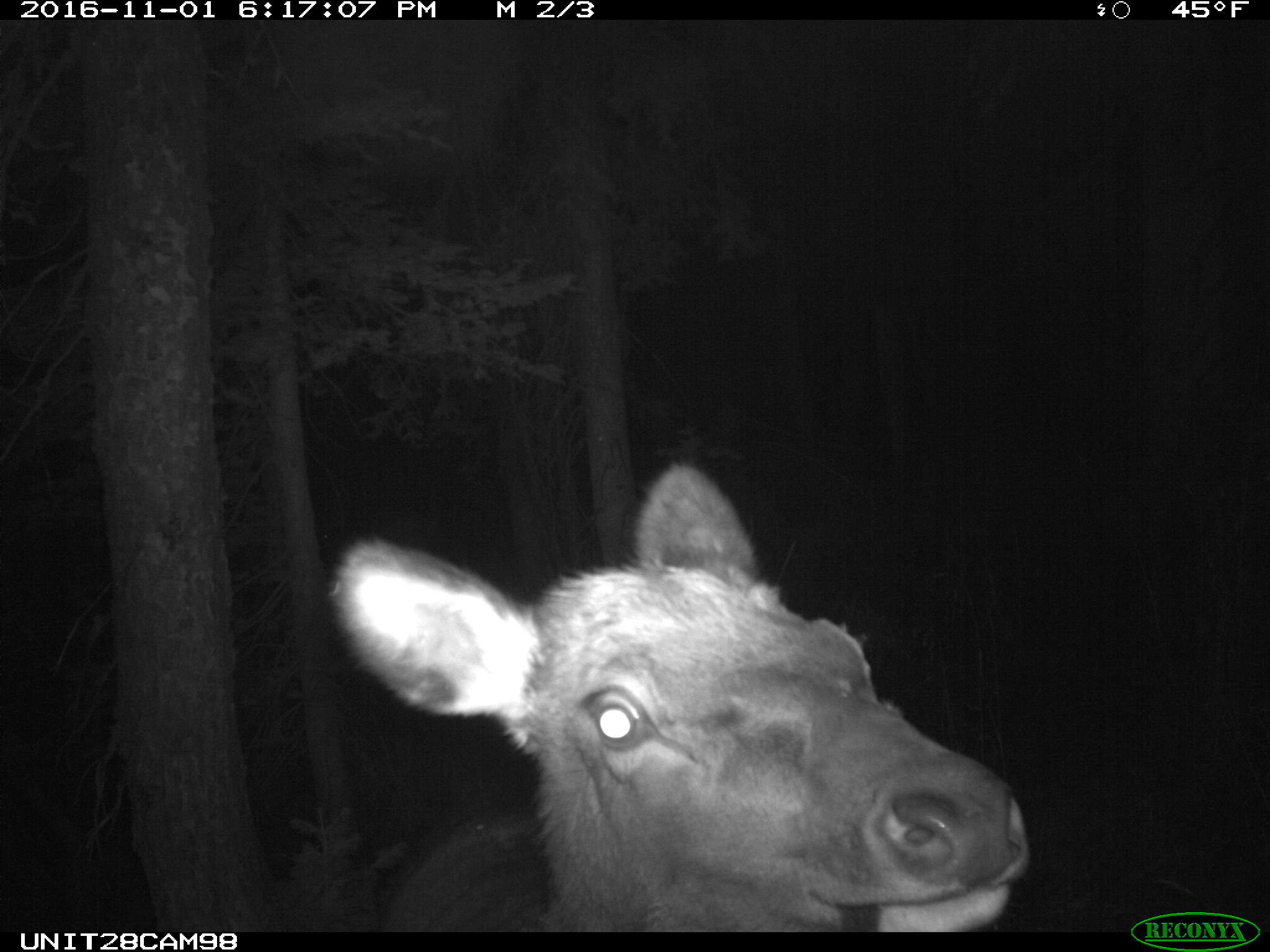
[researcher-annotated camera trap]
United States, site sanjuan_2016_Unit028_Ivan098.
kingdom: Animalia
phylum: Chordata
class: Mammalia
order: Artiodactyla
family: Cervidae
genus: Cervus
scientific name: Cervus elaphus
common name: red deer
Cervus elaphus (red deer).